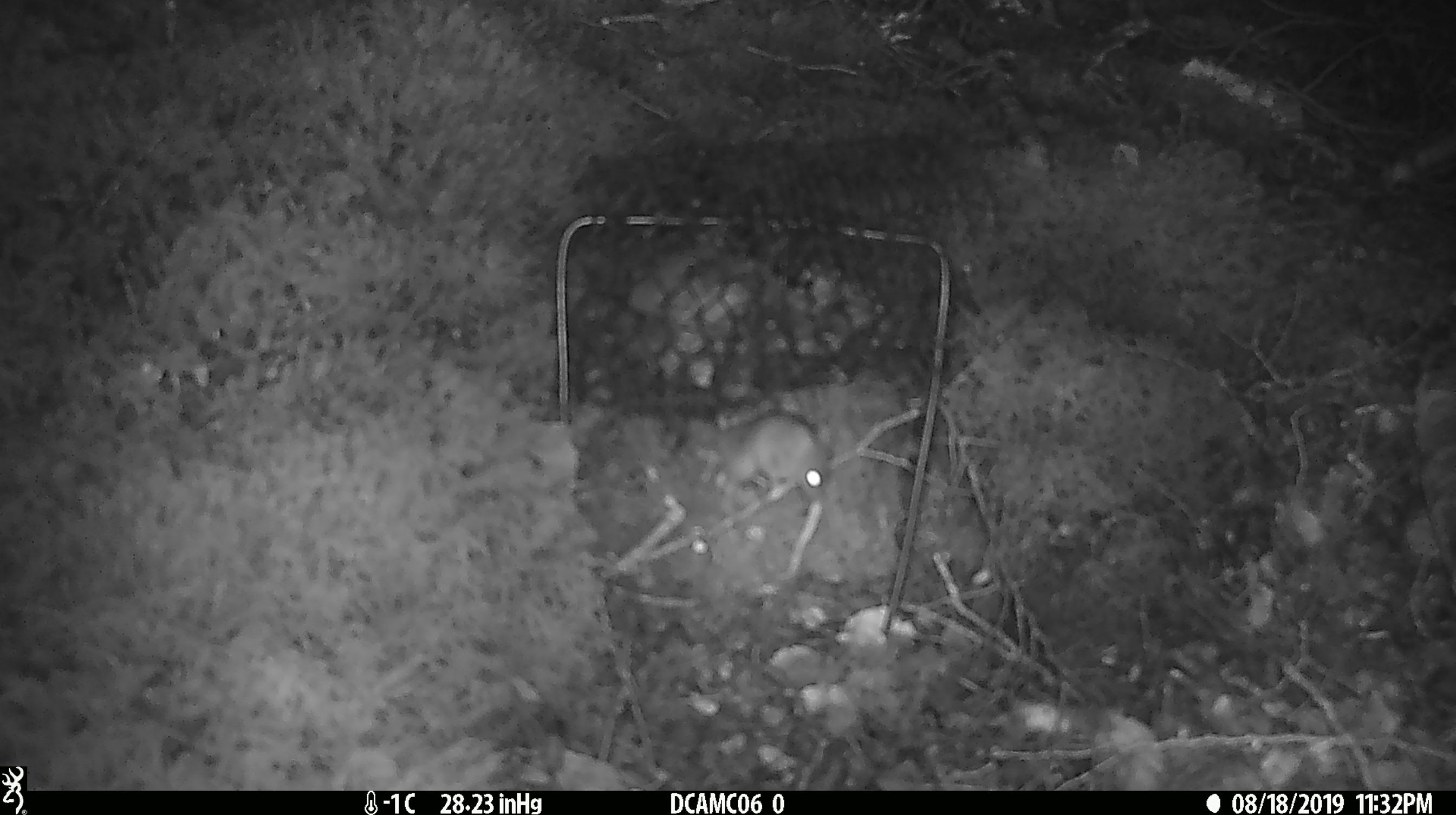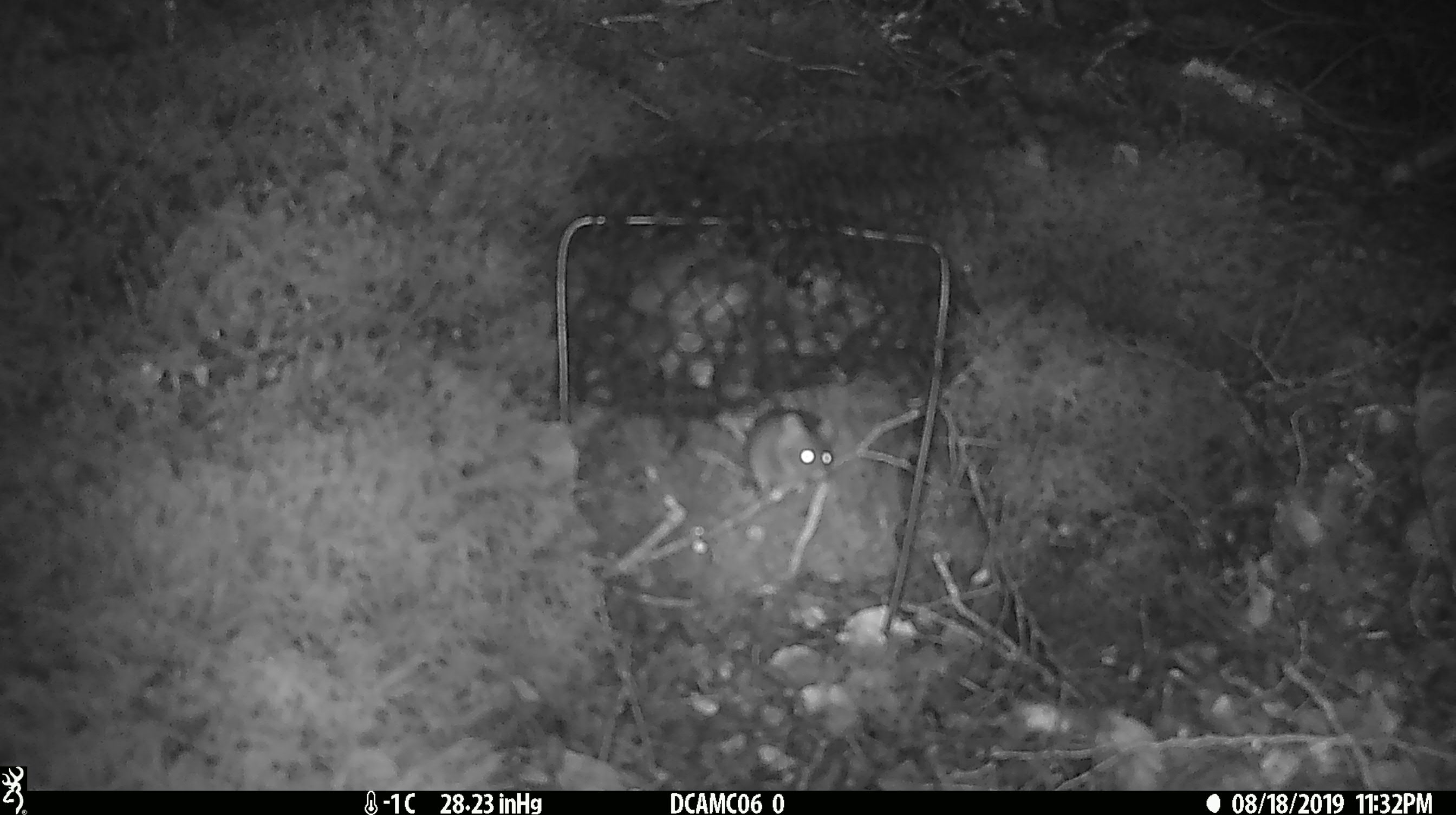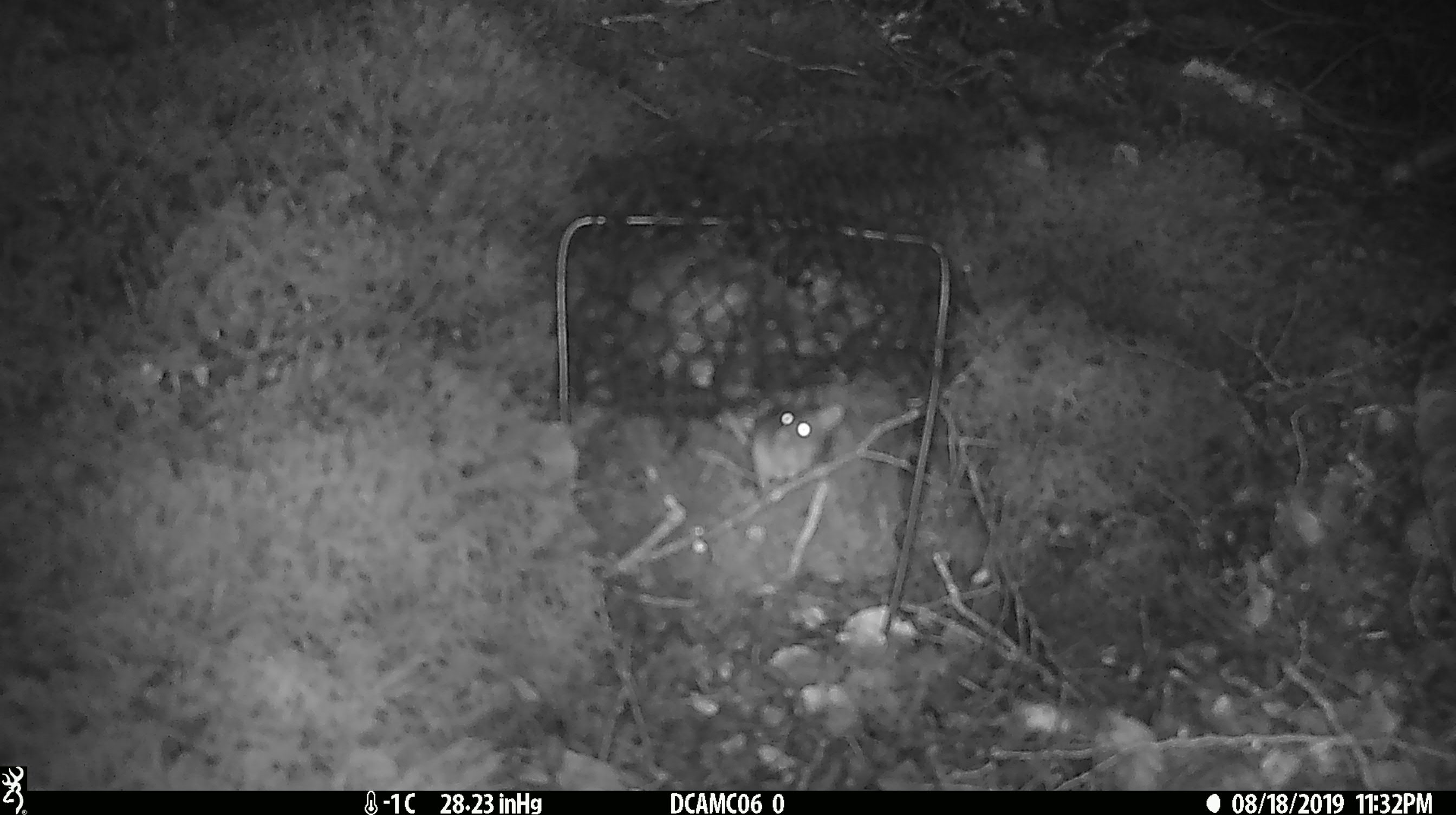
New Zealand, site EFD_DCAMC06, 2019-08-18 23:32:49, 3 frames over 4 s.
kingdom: Animalia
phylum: Chordata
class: Mammalia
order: Rodentia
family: Muridae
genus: Mus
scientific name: Mus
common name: mouse